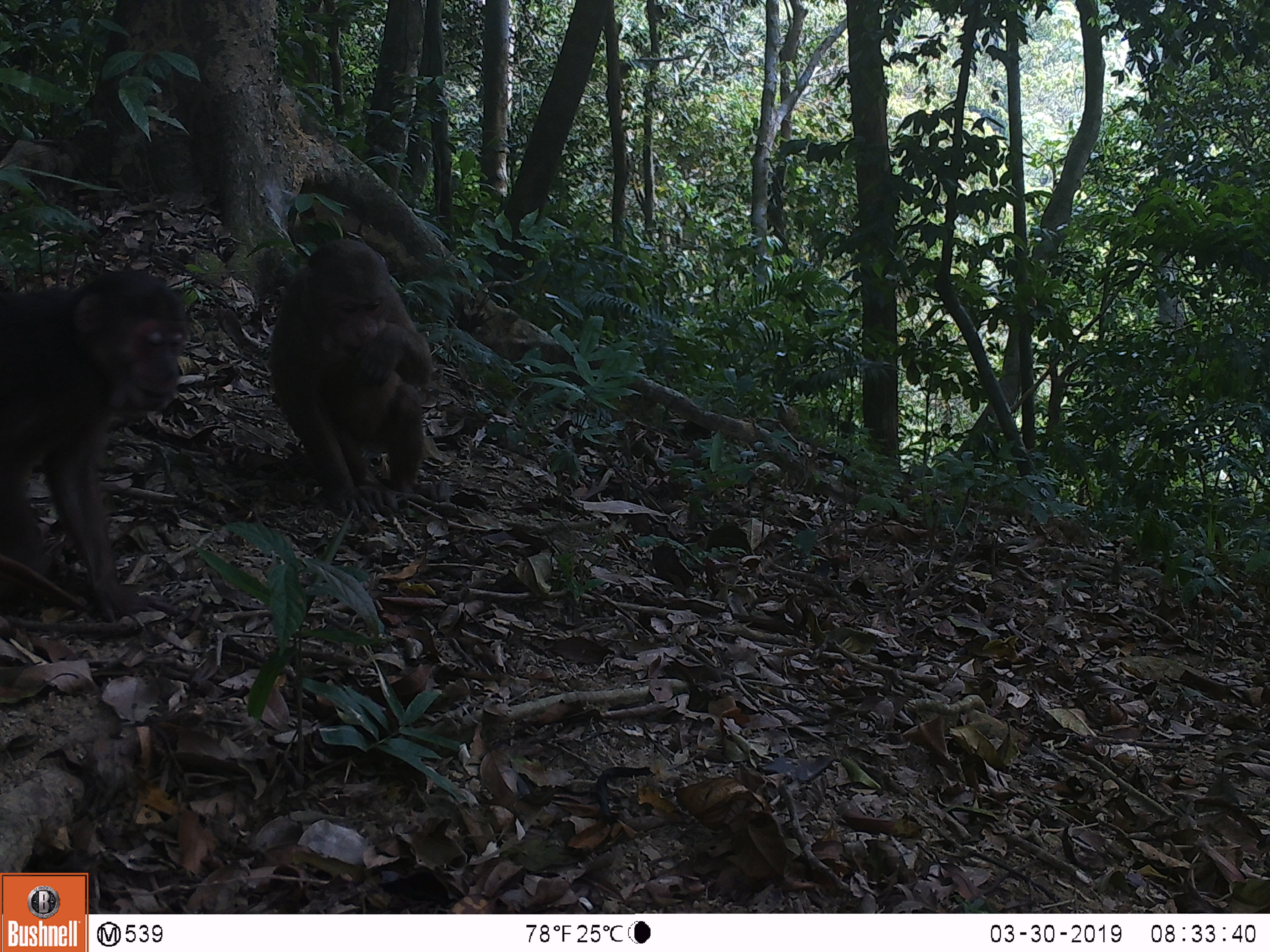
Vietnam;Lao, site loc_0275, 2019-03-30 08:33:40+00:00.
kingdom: Animalia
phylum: Chordata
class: Mammalia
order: Primates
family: Cercopithecidae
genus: Macaca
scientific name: Macaca arctoides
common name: stump-tailed macaque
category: stump tailed macaque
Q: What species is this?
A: Stump tailed macaque (stump-tailed macaque) (Macaca arctoides).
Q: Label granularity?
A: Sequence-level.